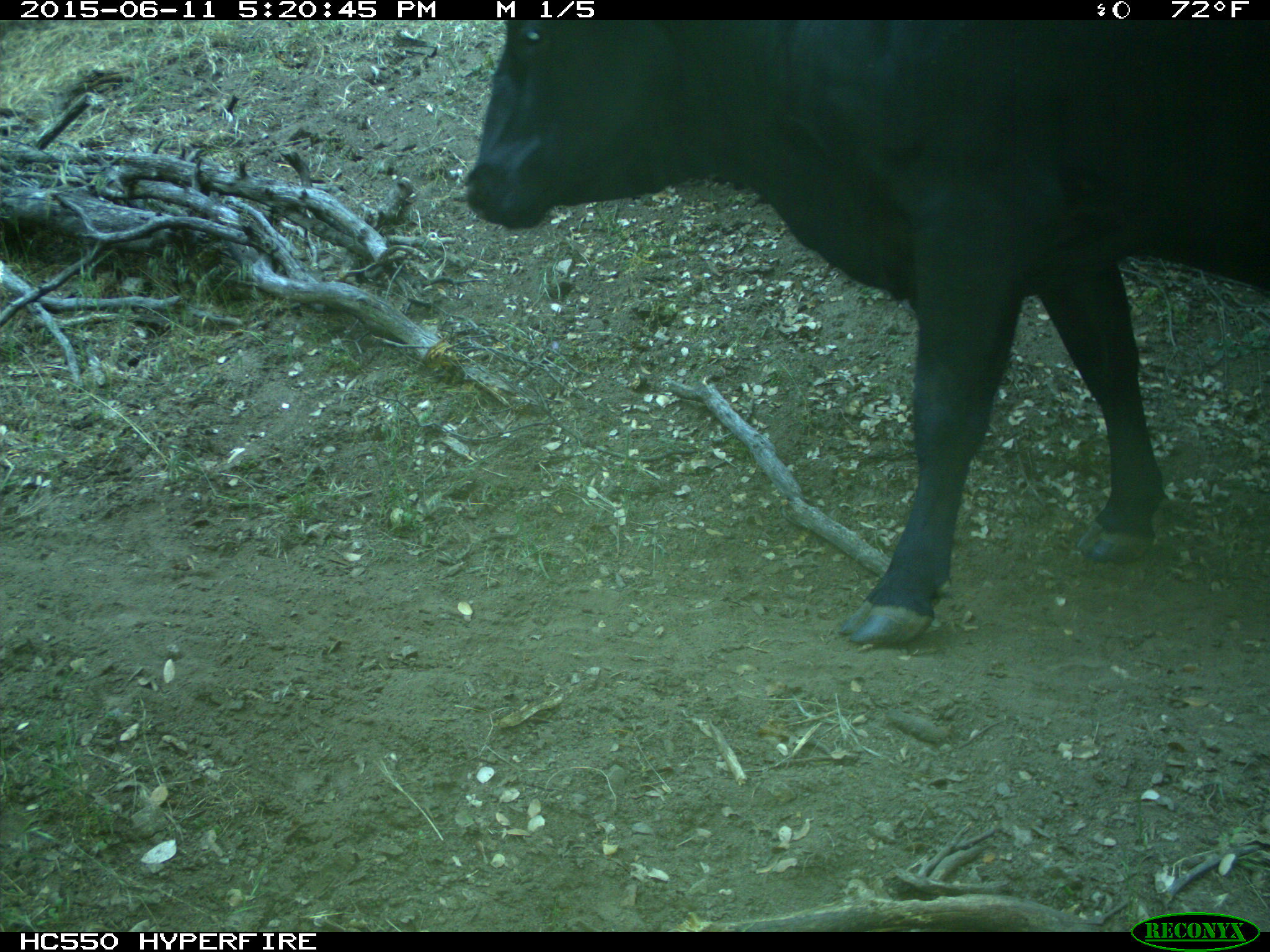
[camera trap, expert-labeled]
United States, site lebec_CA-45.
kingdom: Animalia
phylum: Chordata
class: Mammalia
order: Artiodactyla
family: Bovidae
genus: Bos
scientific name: Bos taurus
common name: domestic cow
Bos taurus (domestic cow).